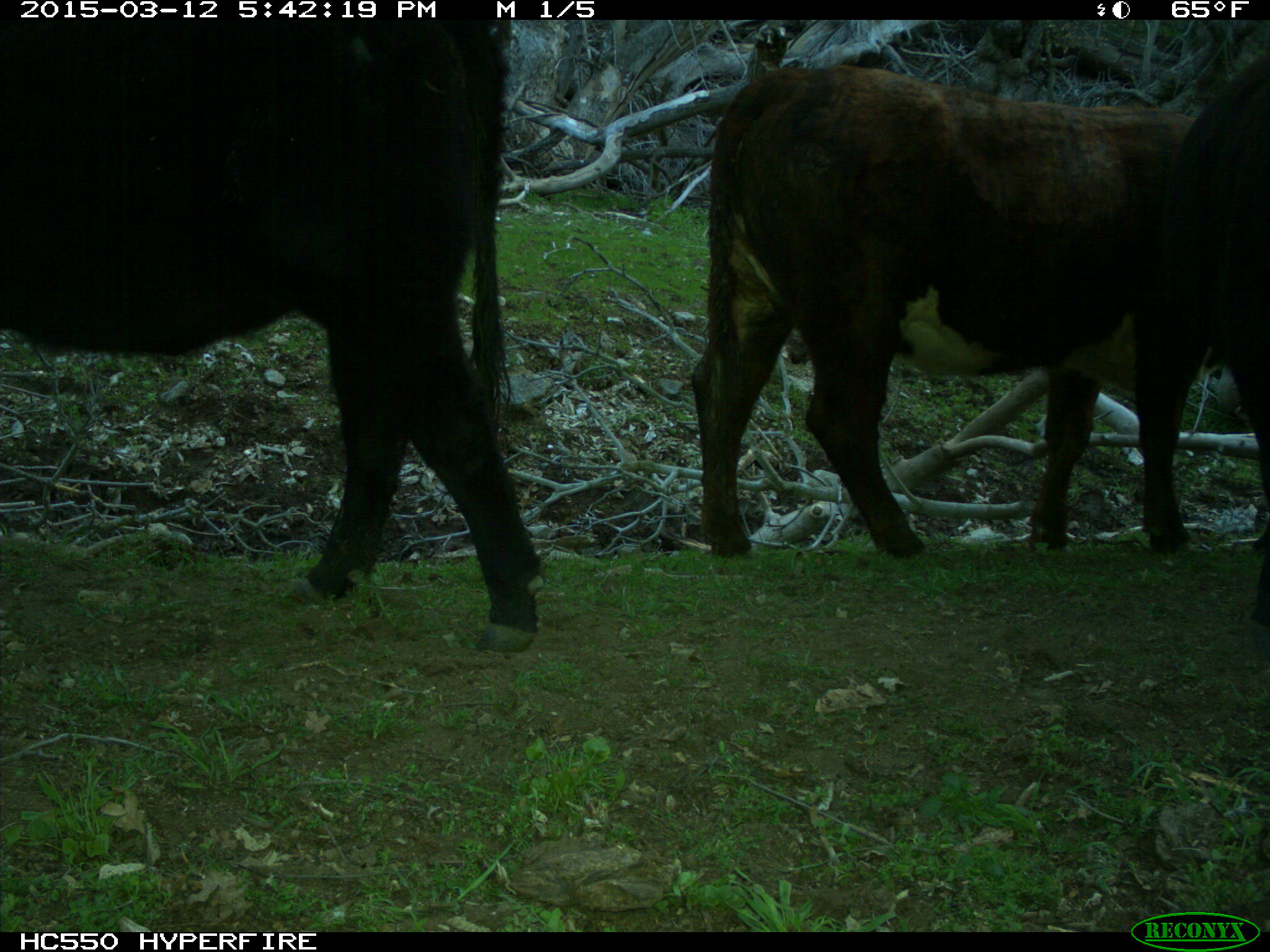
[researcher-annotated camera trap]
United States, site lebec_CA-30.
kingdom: Animalia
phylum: Chordata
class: Mammalia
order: Artiodactyla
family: Bovidae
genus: Bos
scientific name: Bos taurus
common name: domestic cow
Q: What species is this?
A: Bos taurus (domestic cow).